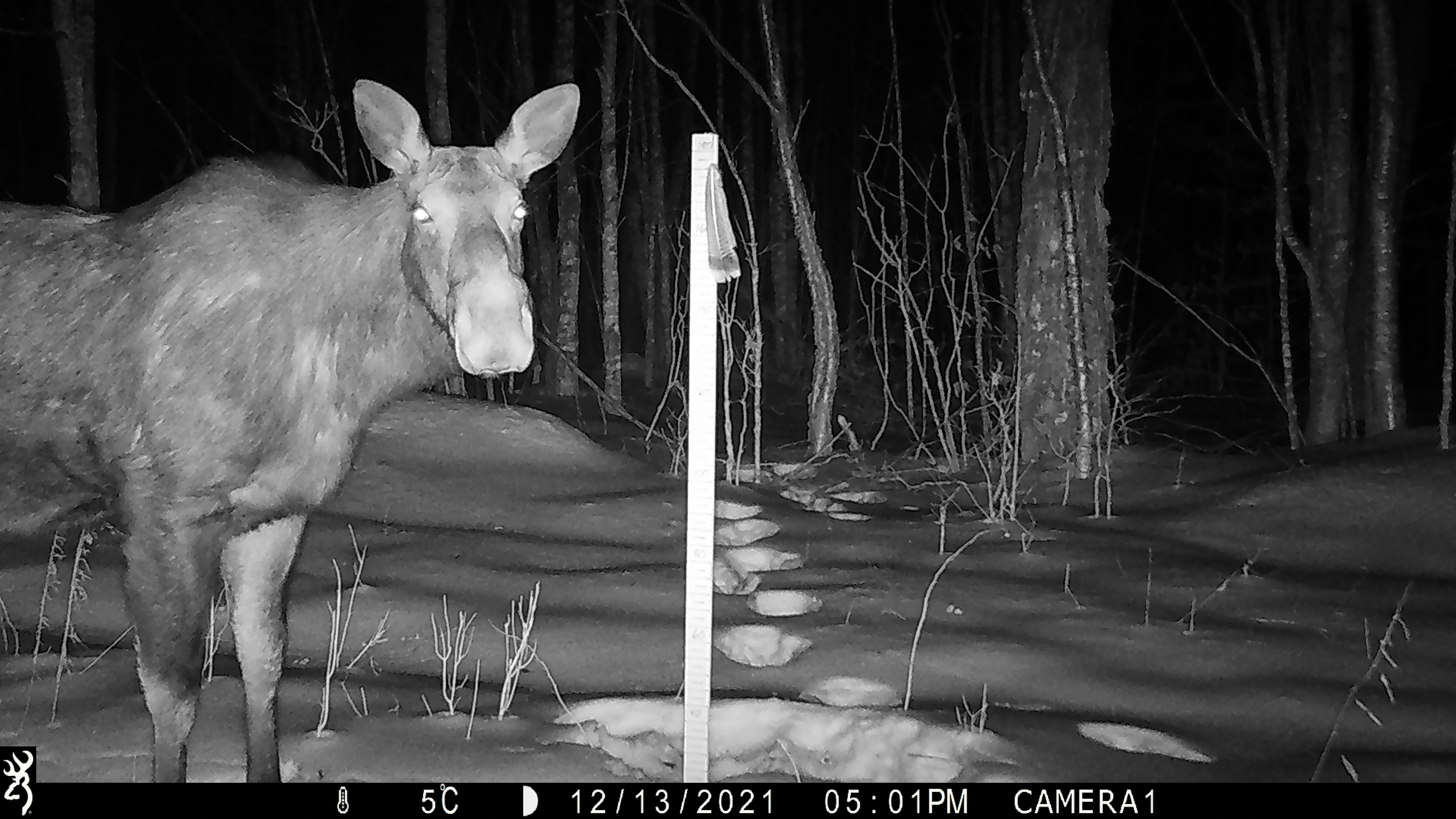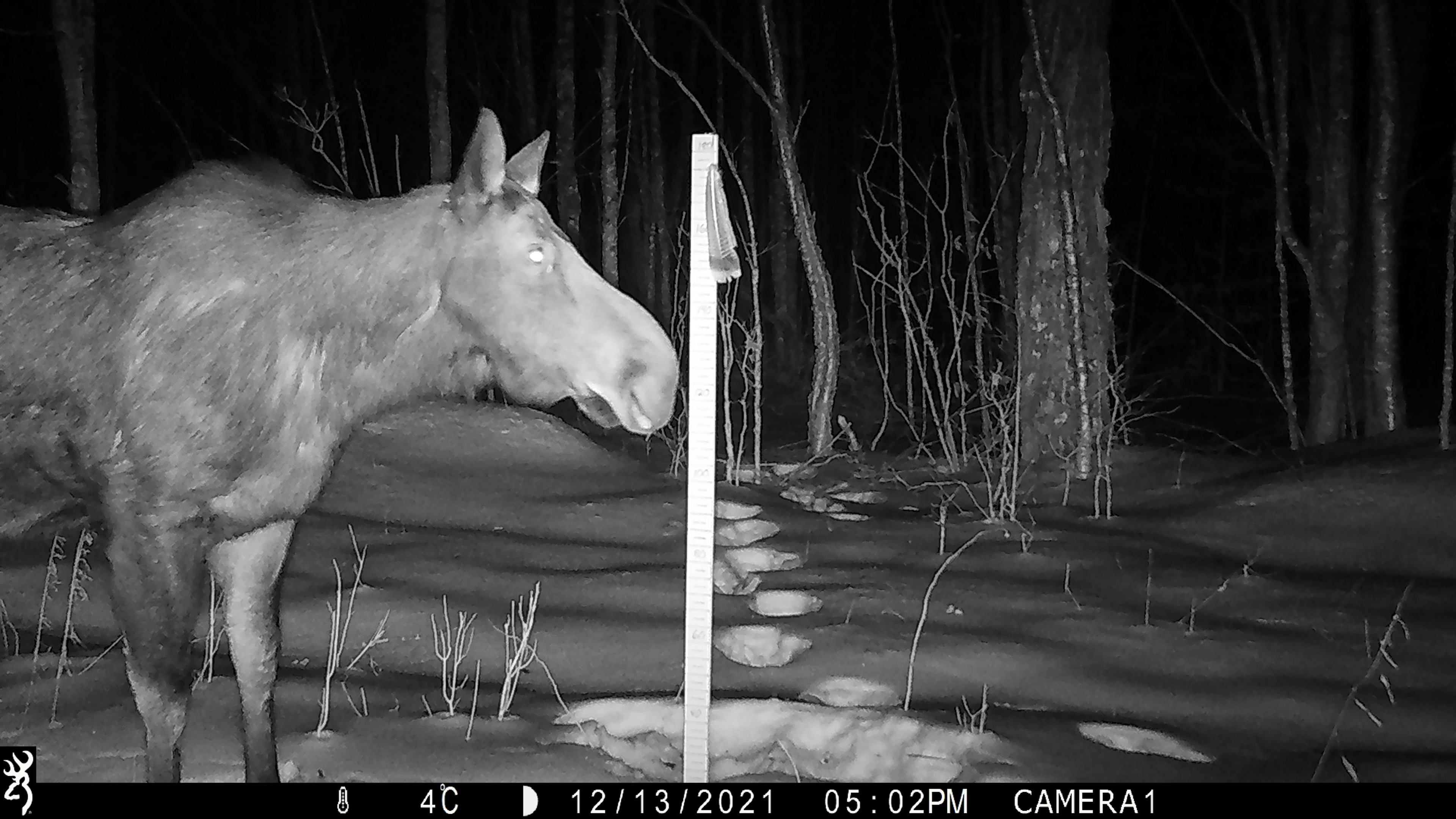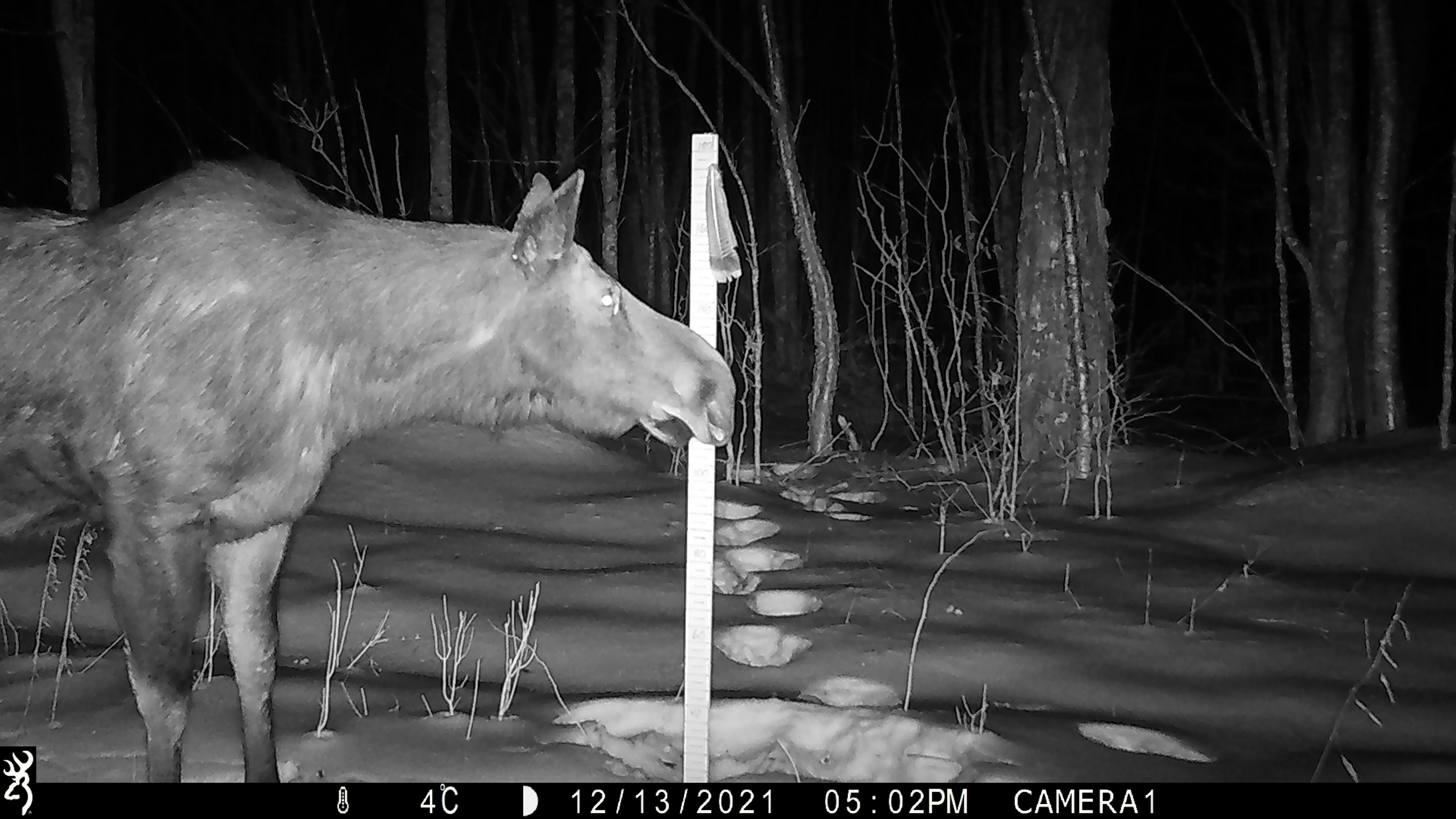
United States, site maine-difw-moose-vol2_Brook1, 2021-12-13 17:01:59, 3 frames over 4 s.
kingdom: Animalia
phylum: Chordata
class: Mammalia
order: Artiodactyla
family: Cervidae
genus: Alces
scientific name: Alces alces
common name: moose